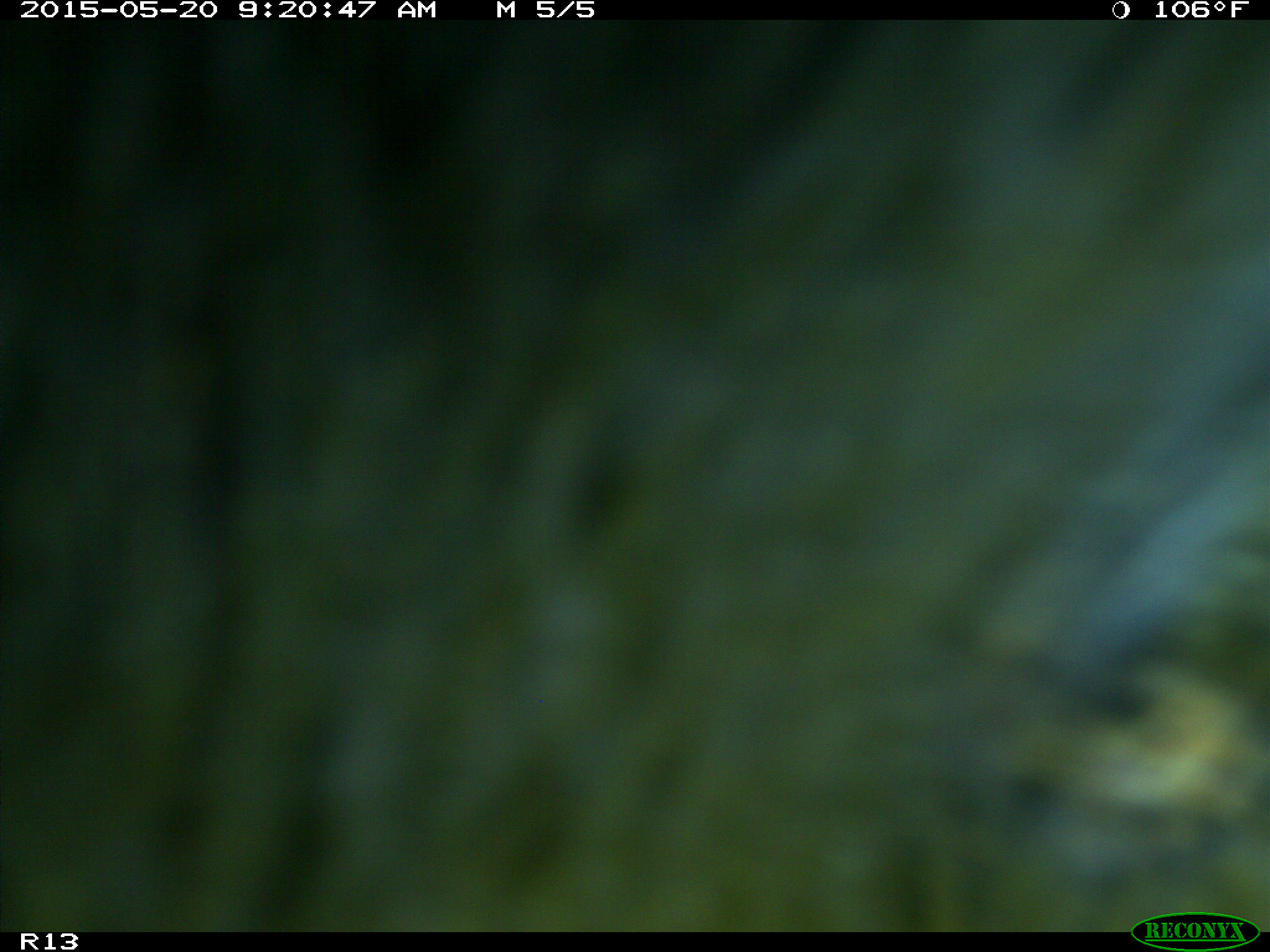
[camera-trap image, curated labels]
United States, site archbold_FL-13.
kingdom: Animalia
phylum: Chordata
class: Mammalia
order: Artiodactyla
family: Bovidae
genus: Bos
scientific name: Bos taurus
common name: domestic cow